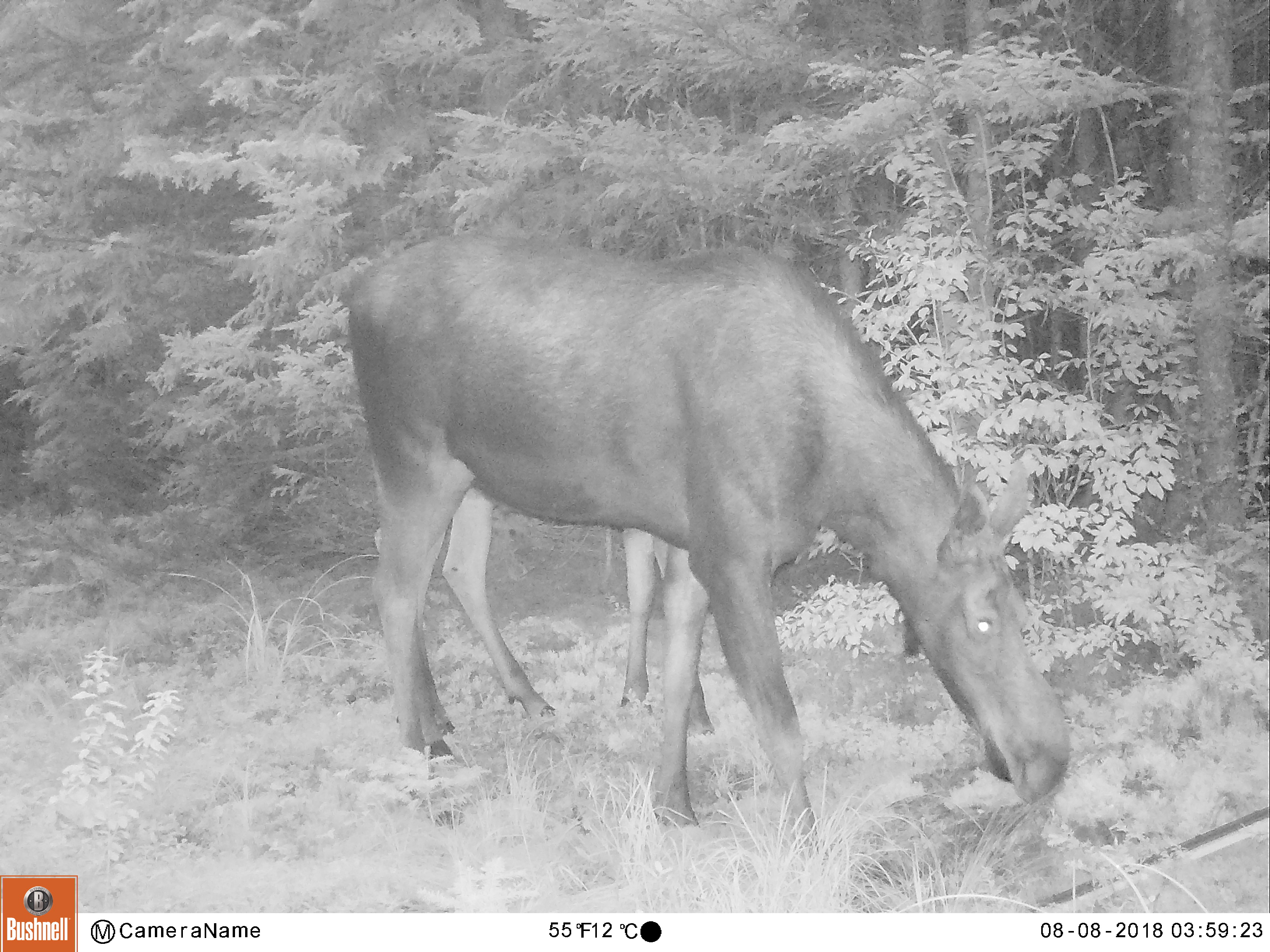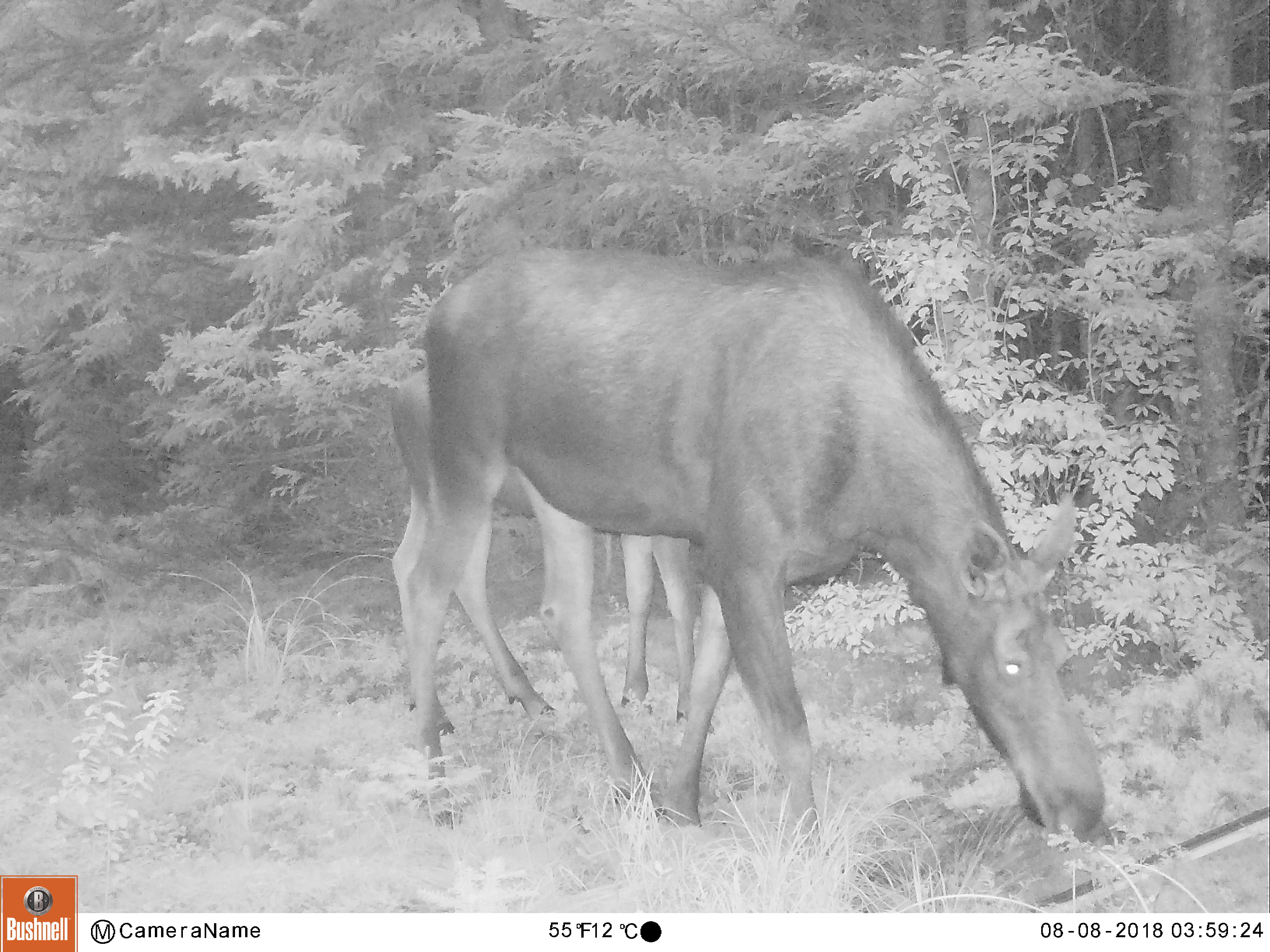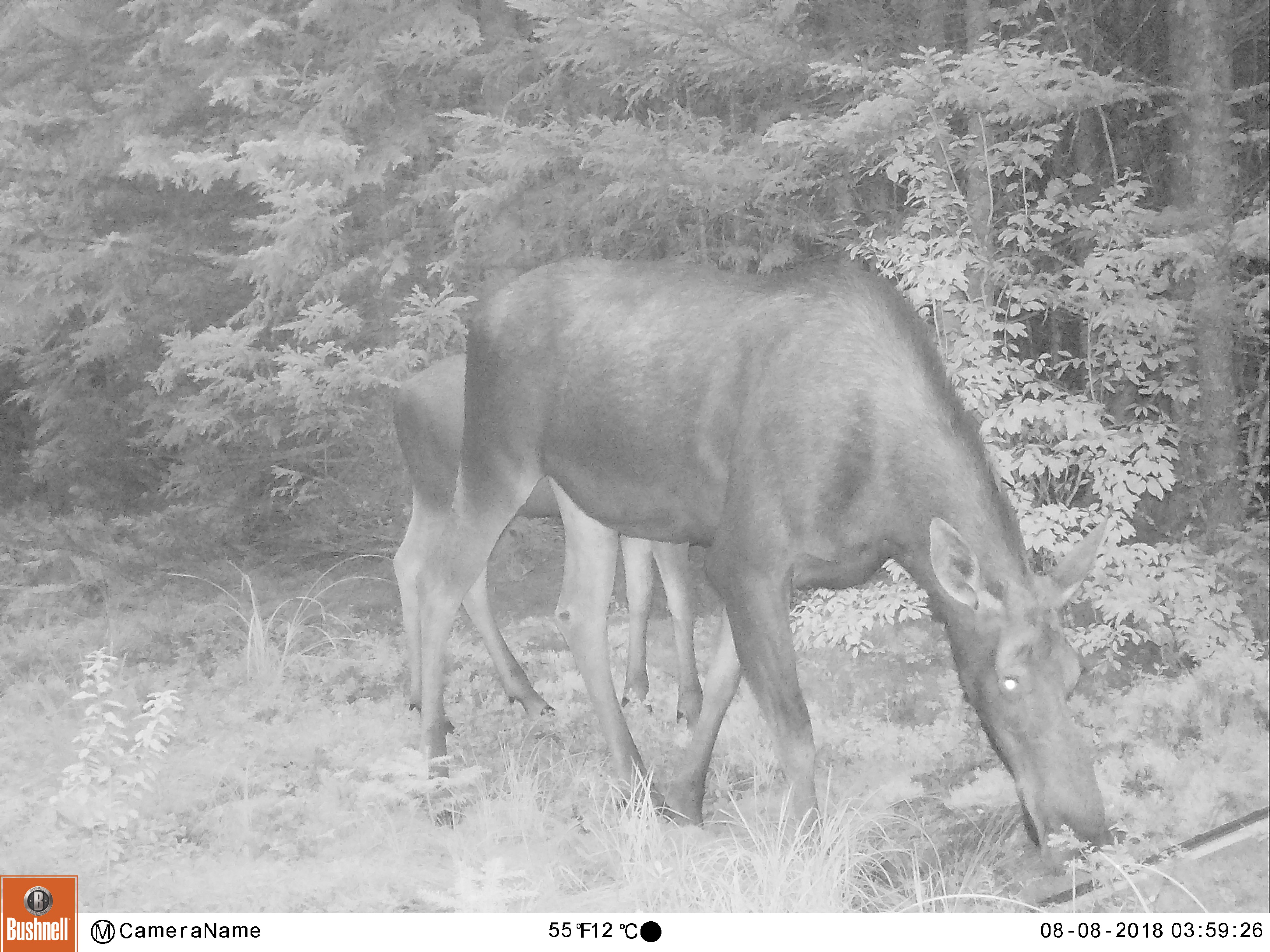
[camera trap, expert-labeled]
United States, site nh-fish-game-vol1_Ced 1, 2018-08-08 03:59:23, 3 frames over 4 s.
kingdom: Animalia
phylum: Chordata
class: Mammalia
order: Artiodactyla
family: Cervidae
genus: Alces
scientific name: Alces alces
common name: moose